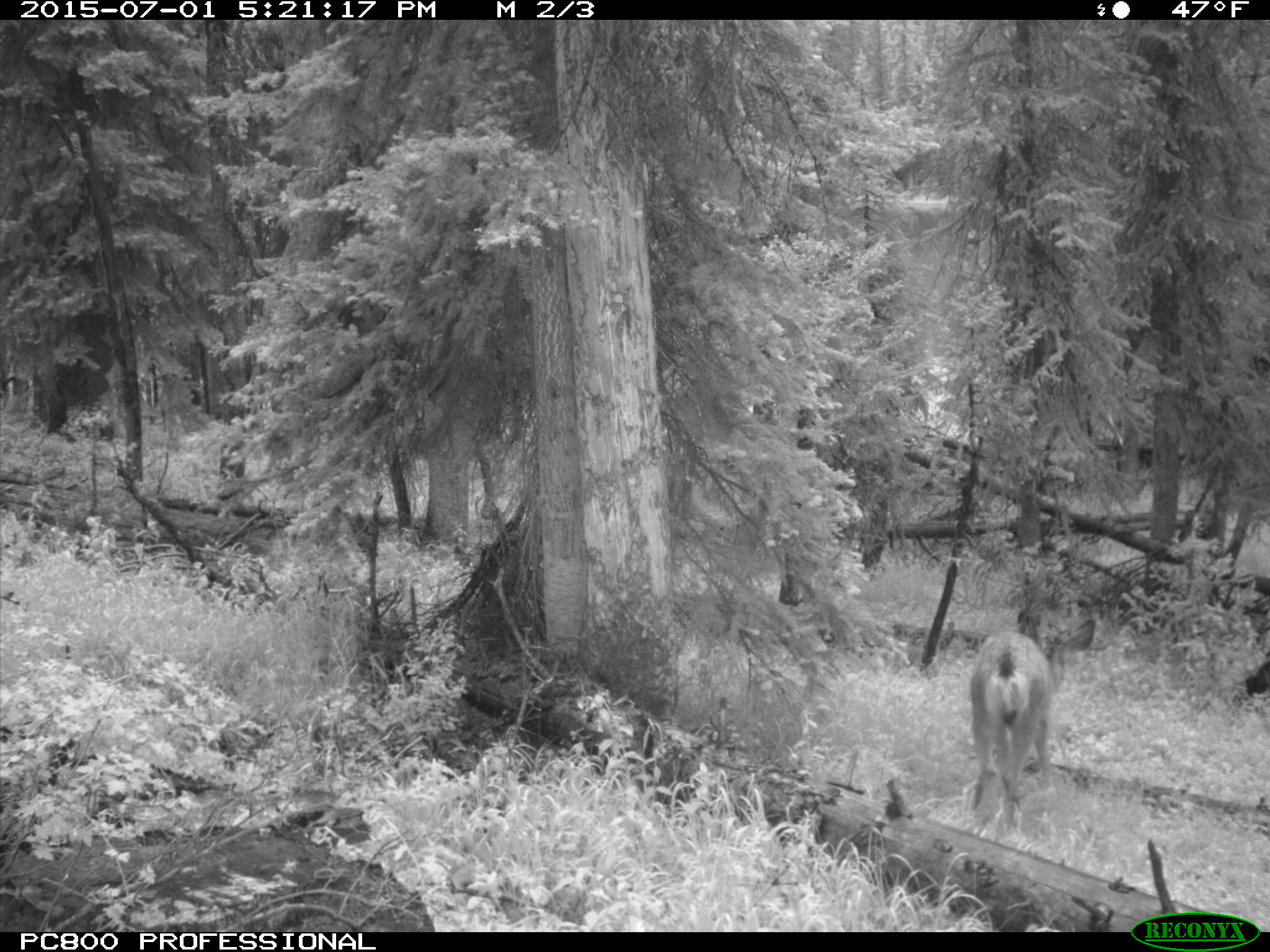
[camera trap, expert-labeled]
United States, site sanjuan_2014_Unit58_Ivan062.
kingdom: Animalia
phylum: Chordata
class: Mammalia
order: Artiodactyla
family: Cervidae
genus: Odocoileus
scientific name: Odocoileus hemionus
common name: mule deer